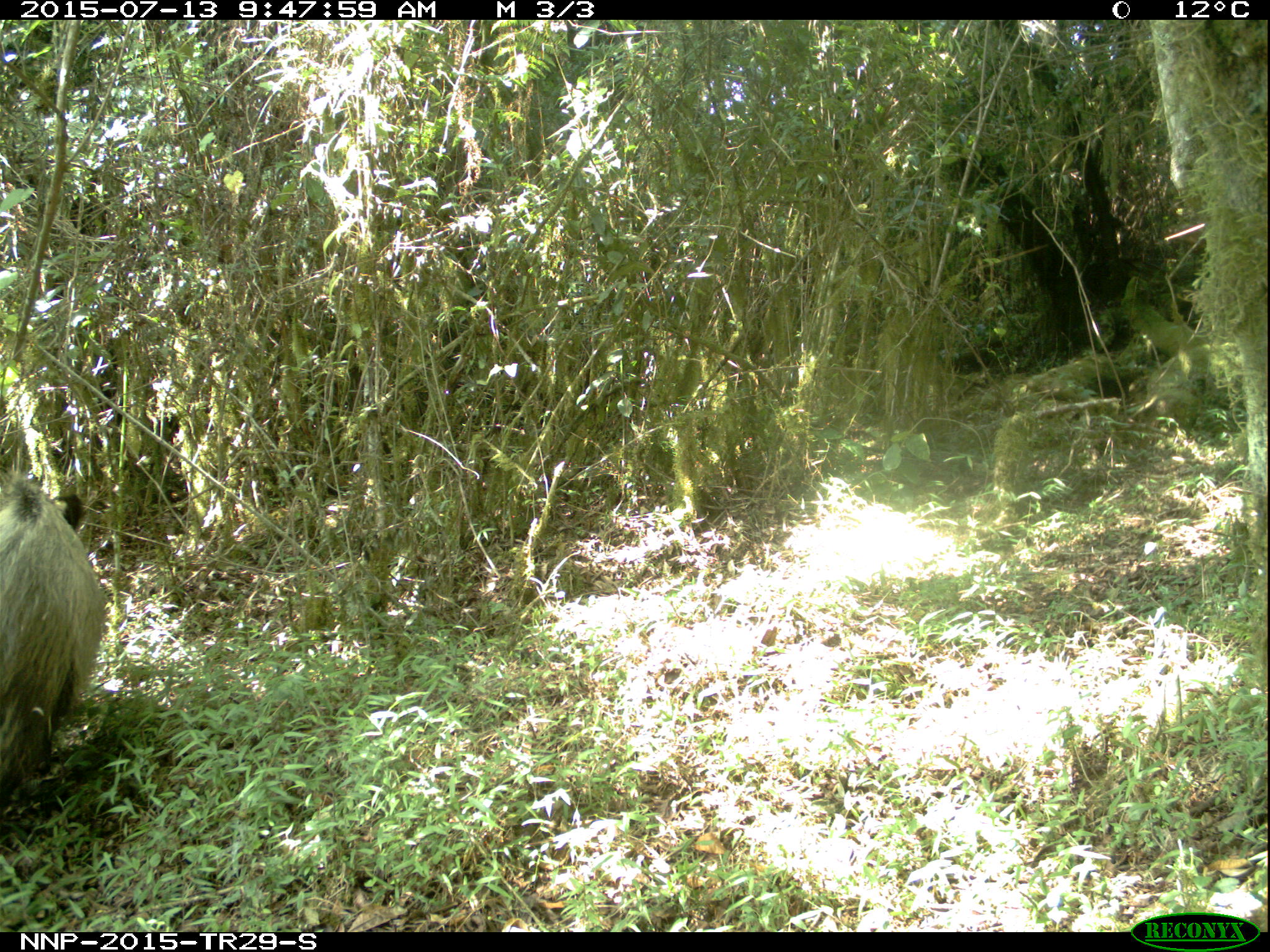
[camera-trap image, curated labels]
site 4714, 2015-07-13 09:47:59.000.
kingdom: Animalia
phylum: Chordata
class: Mammalia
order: Artiodactyla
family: Suidae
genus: Potamochoerus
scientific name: Potamochoerus larvatus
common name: bushpig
Potamochoerus larvatus (bushpig), count 1.